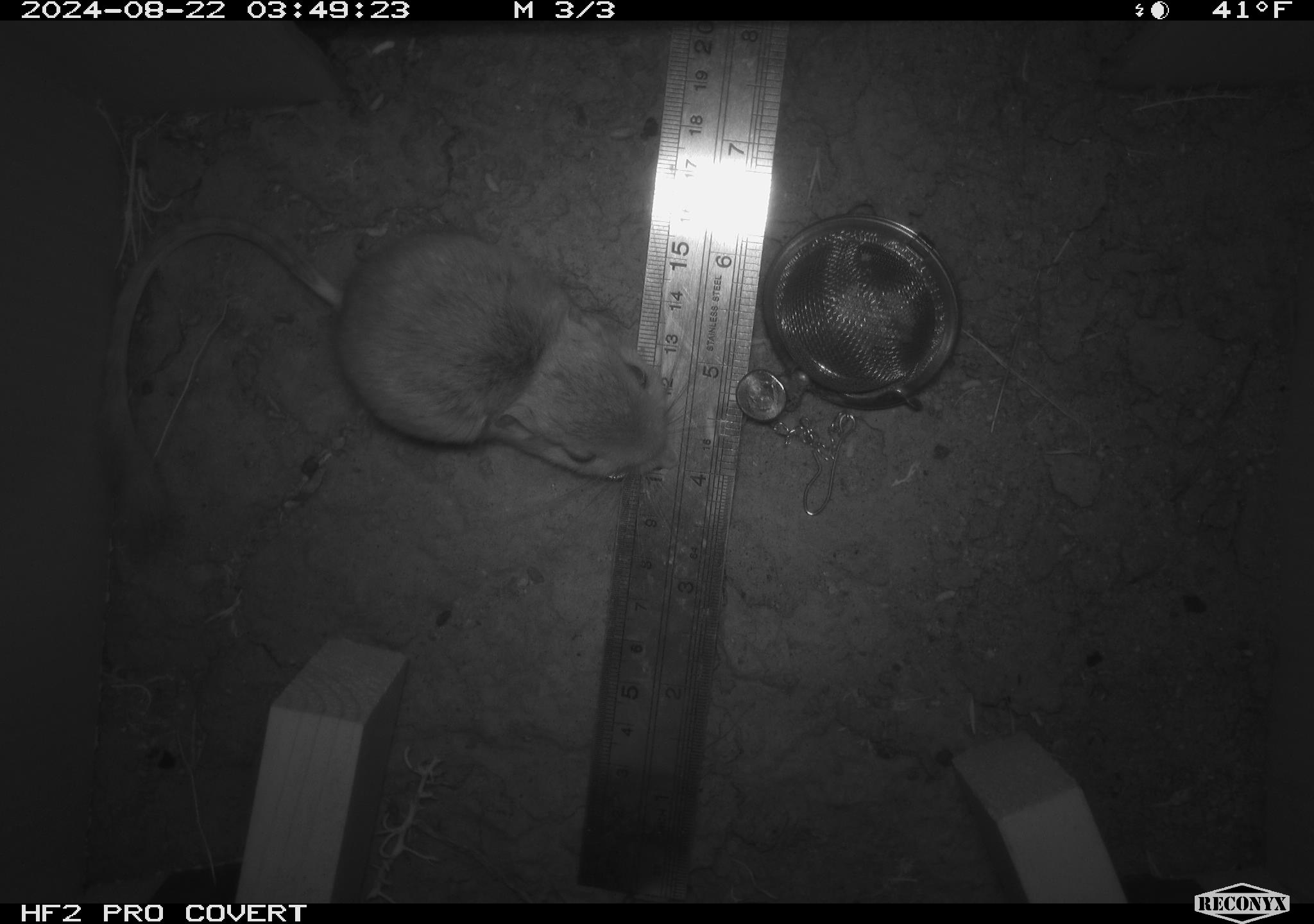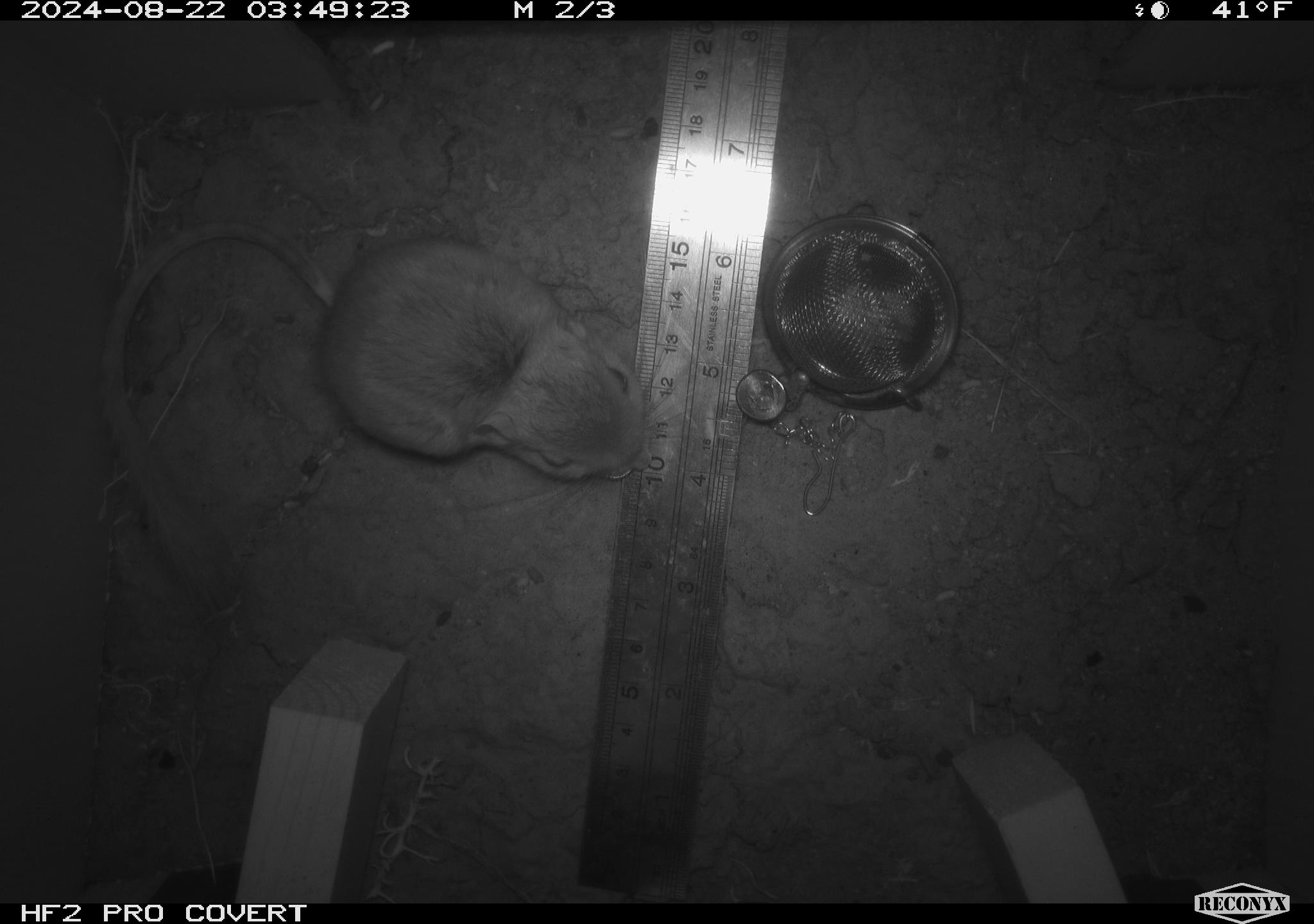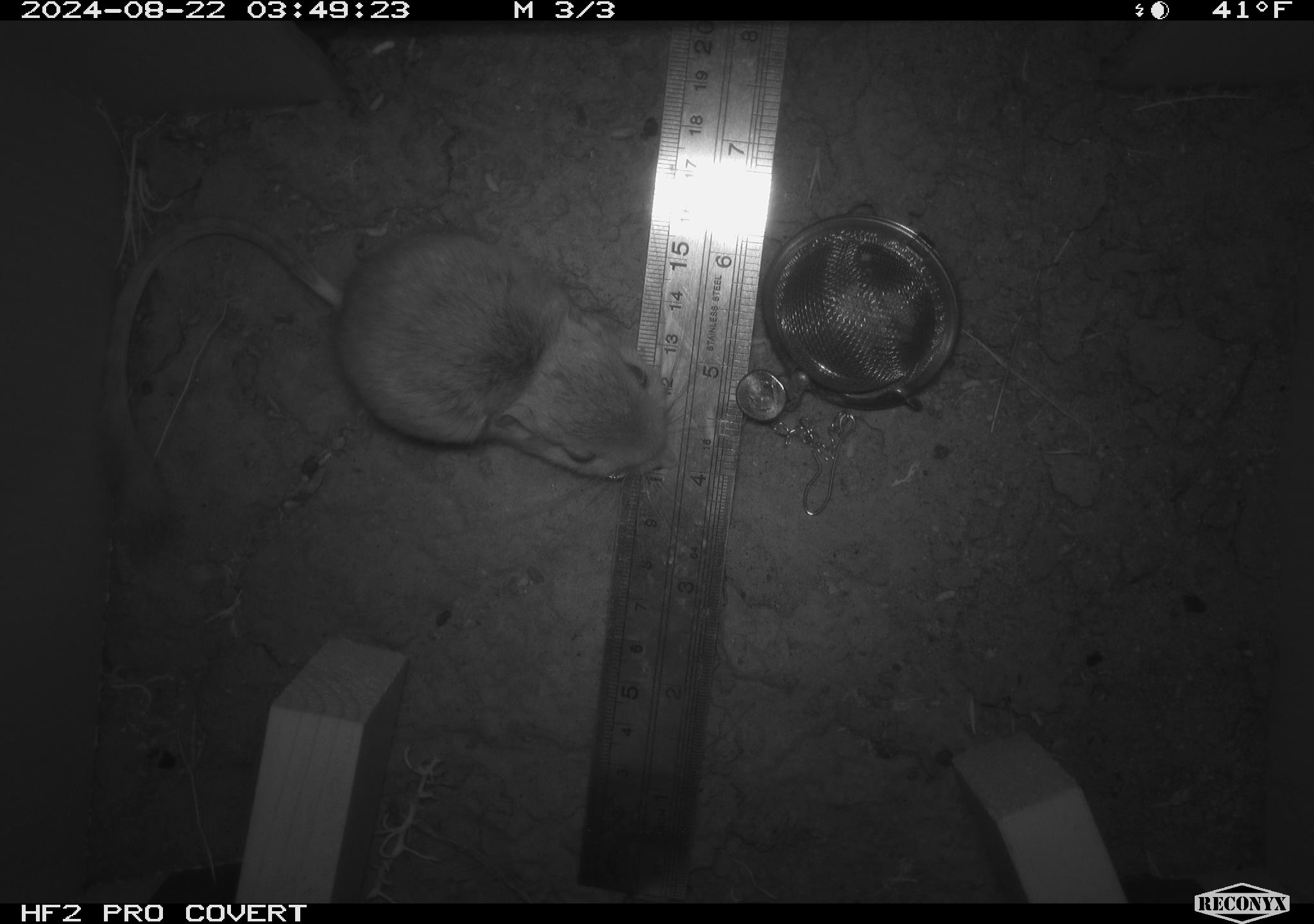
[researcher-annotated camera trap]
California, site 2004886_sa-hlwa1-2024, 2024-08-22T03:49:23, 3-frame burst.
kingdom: Animalia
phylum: Chordata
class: Mammalia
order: Rodentia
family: Heteromyidae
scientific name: Heteromyidae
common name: kangaroo rats and pocket mice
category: heteromyidae family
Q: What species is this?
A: Heteromyidae family (kangaroo rats and pocket mice) (Heteromyidae).